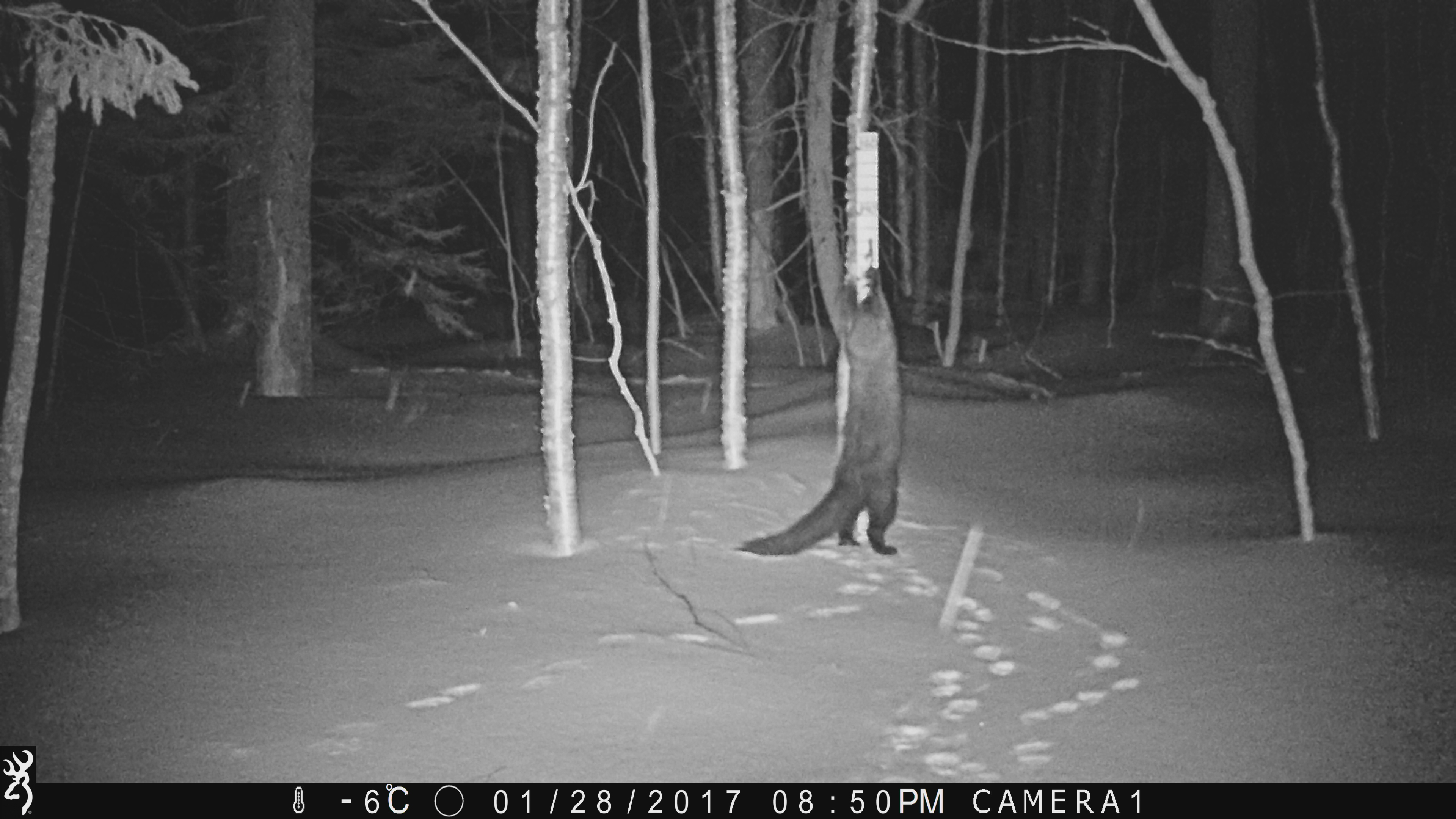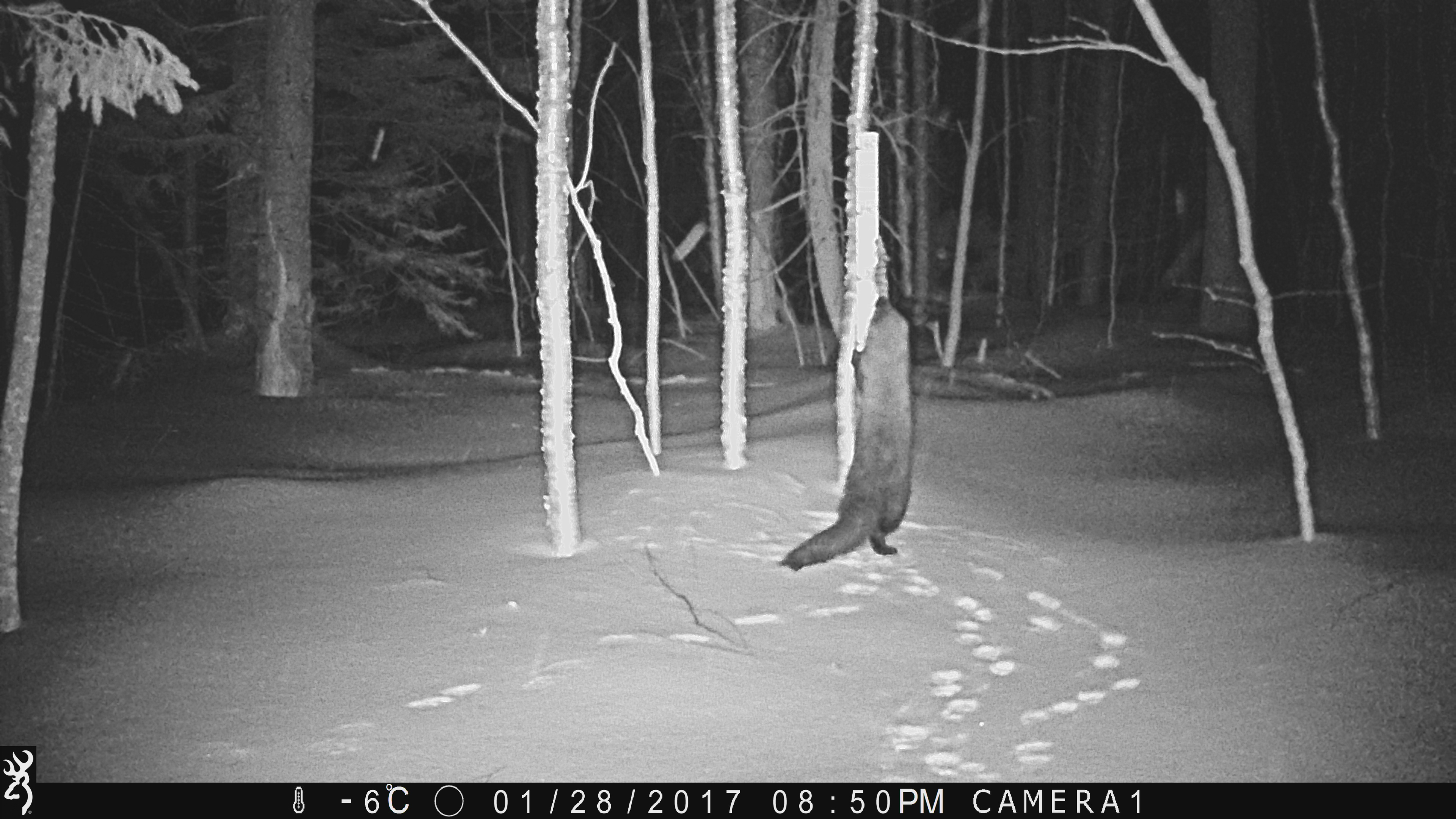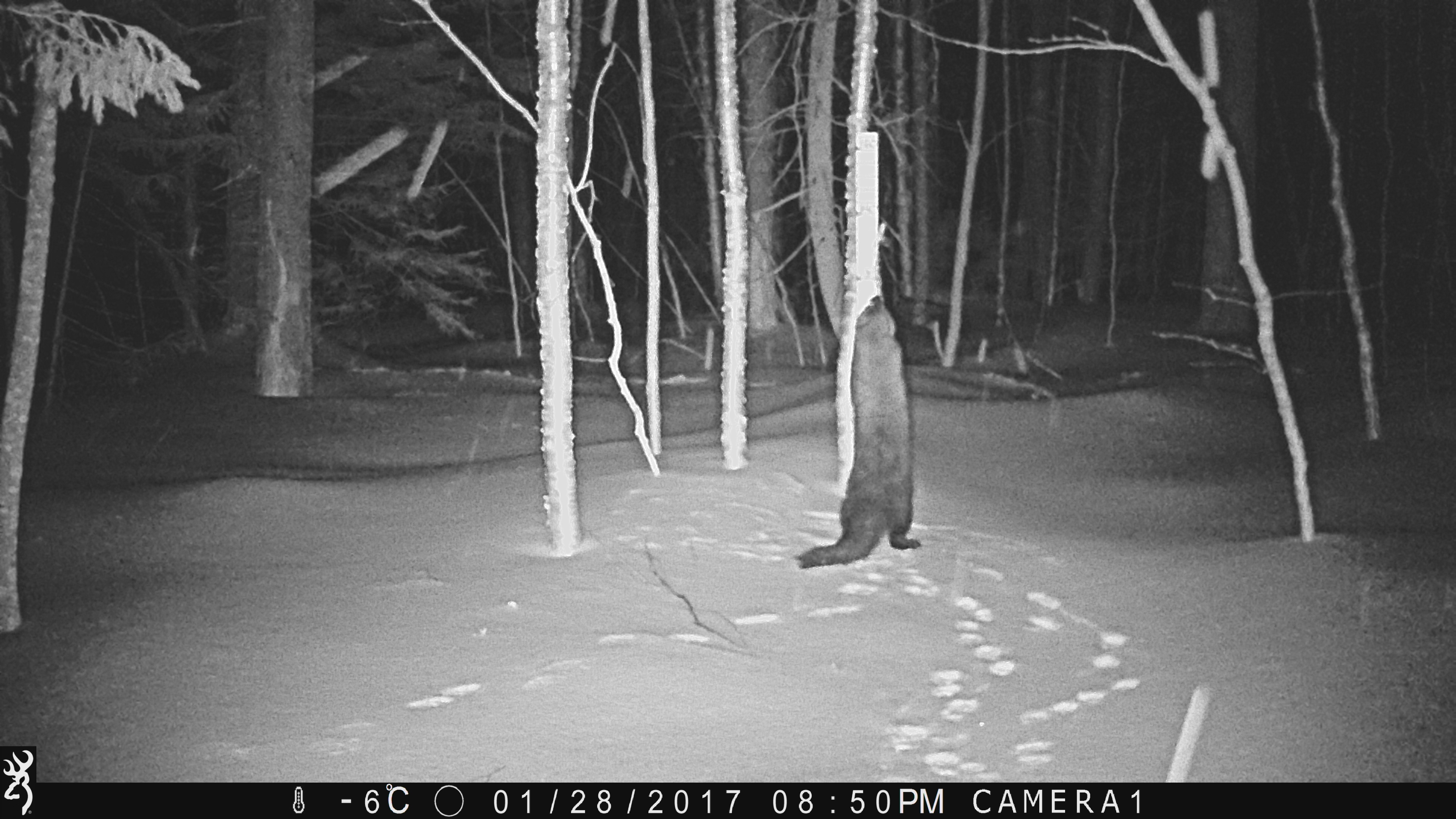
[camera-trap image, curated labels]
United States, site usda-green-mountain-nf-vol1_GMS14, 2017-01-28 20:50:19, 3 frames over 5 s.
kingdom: Animalia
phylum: Chordata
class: Mammalia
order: Carnivora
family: Mustelidae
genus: Pekania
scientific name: Pekania pennanti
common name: fisher